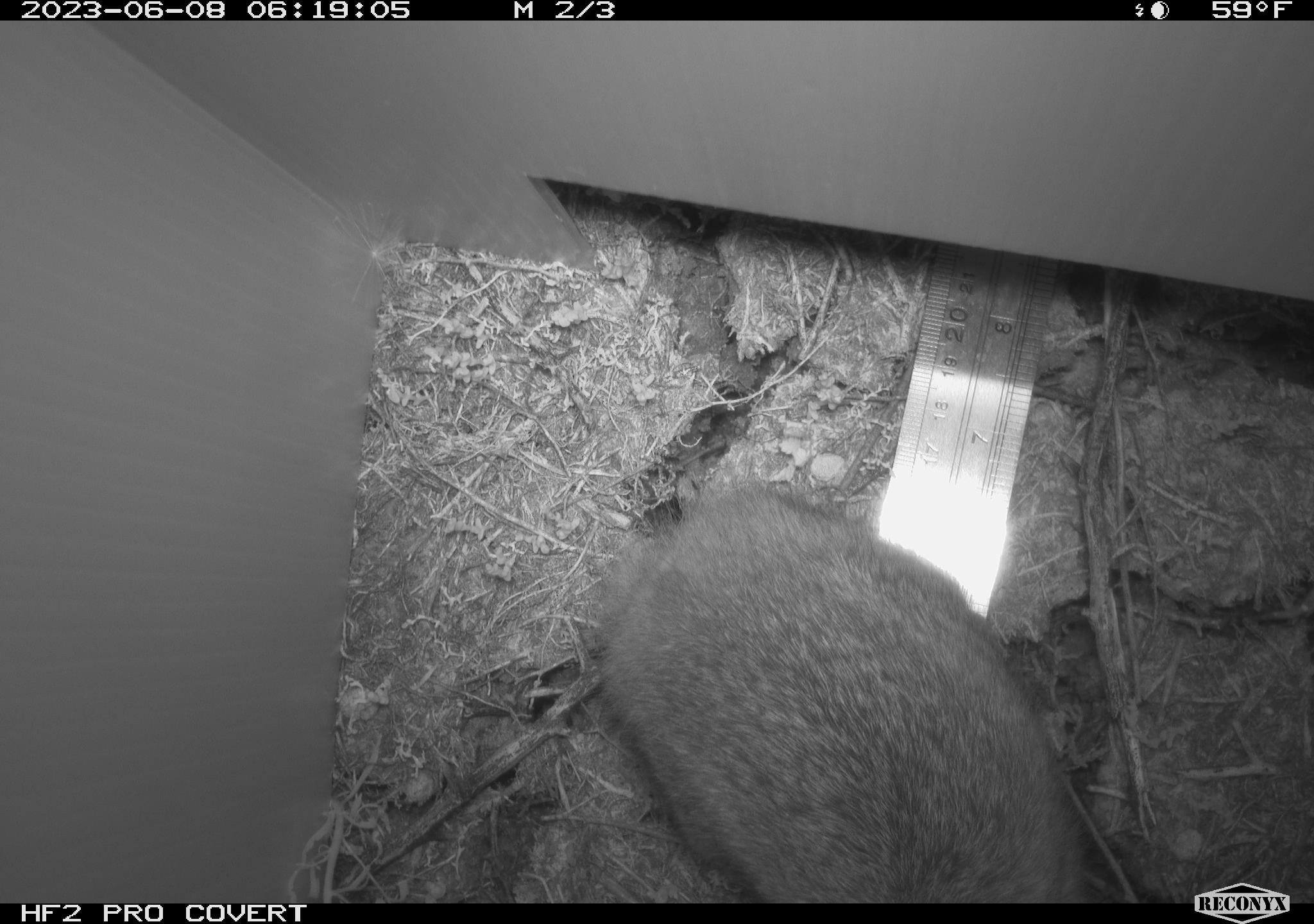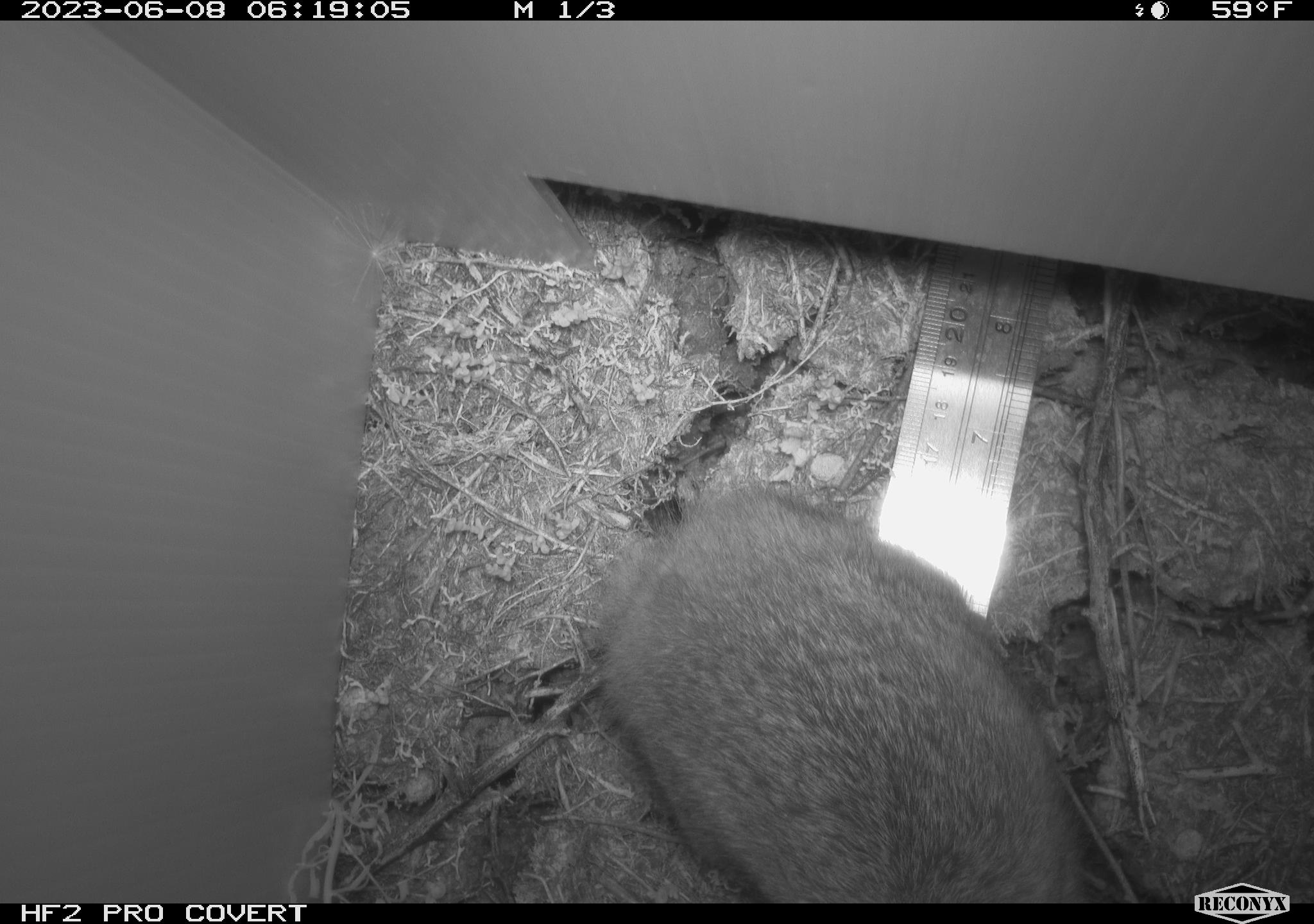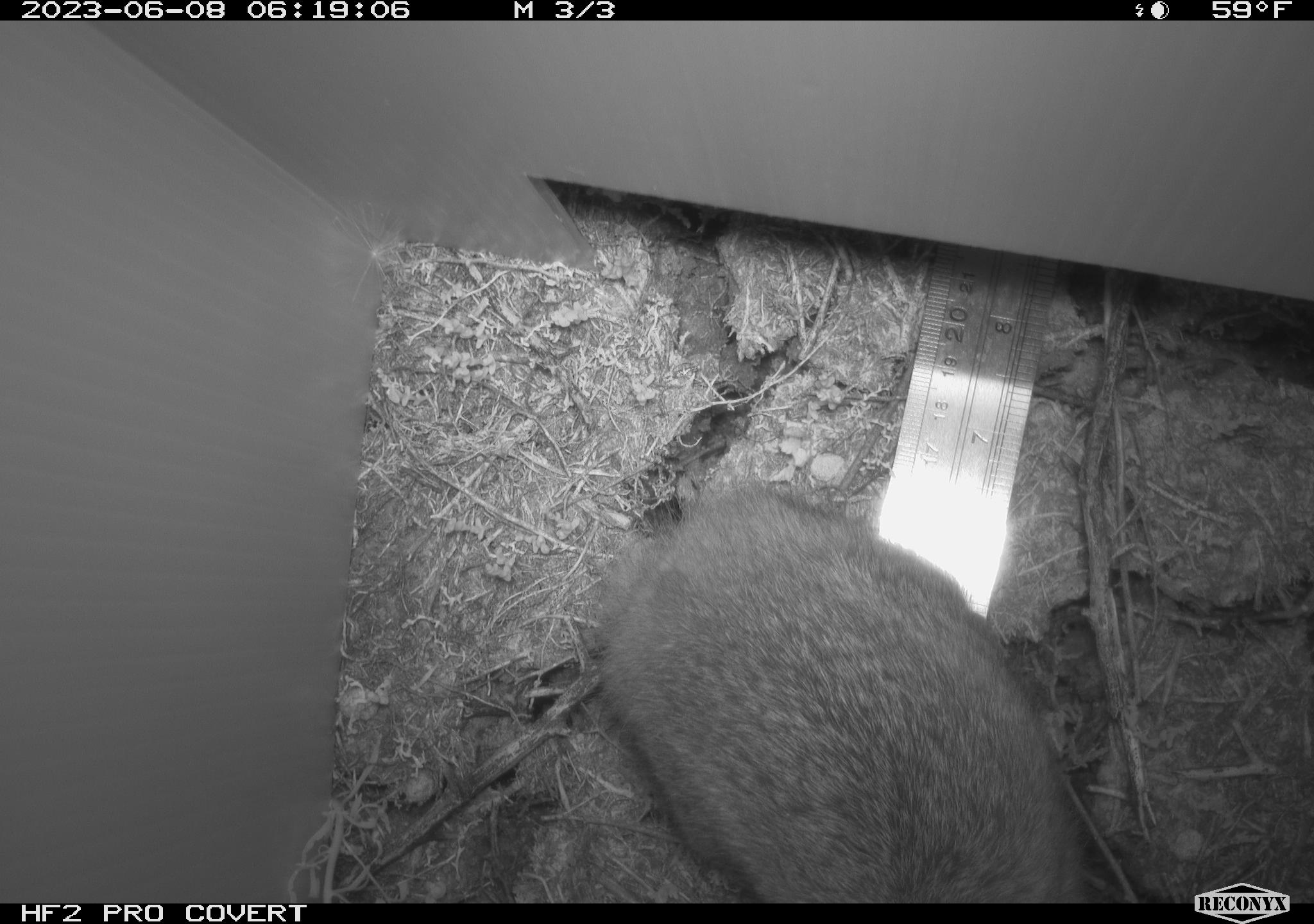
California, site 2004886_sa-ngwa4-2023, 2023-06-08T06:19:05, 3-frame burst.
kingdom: Animalia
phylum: Chordata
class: Mammalia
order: Lagomorpha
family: Leporidae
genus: Sylvilagus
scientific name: Sylvilagus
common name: cottontail rabbits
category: sylvilagus species